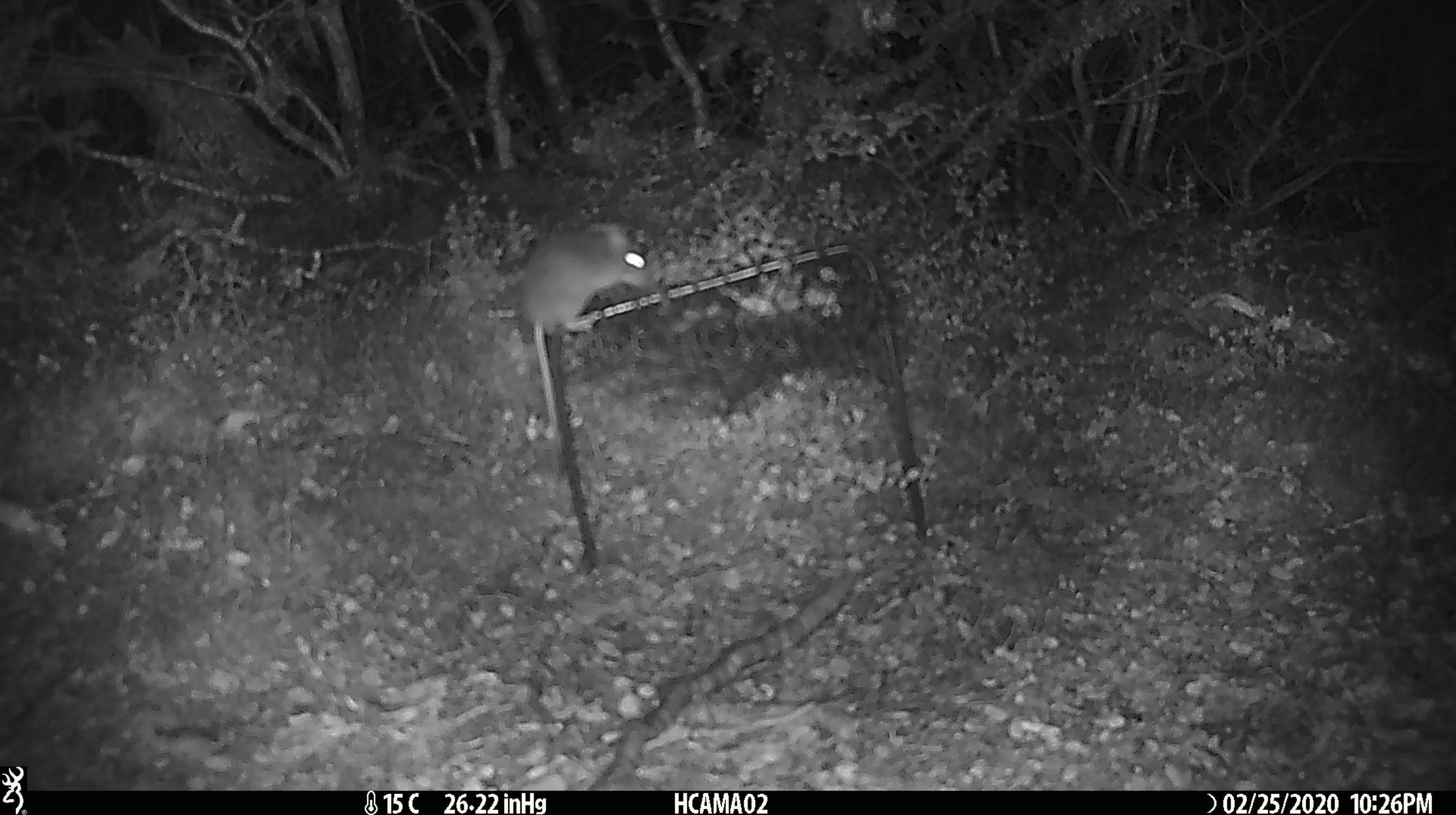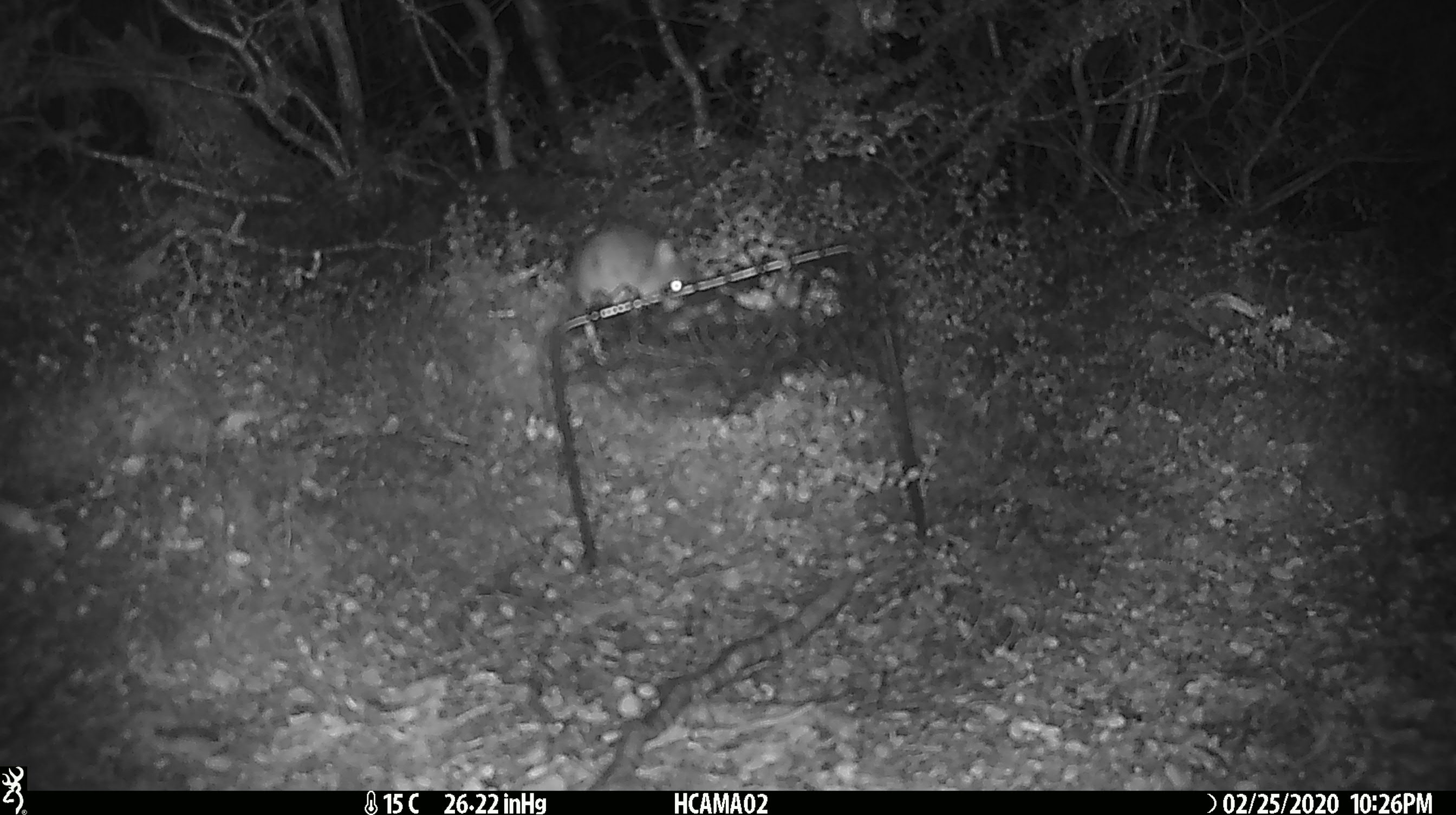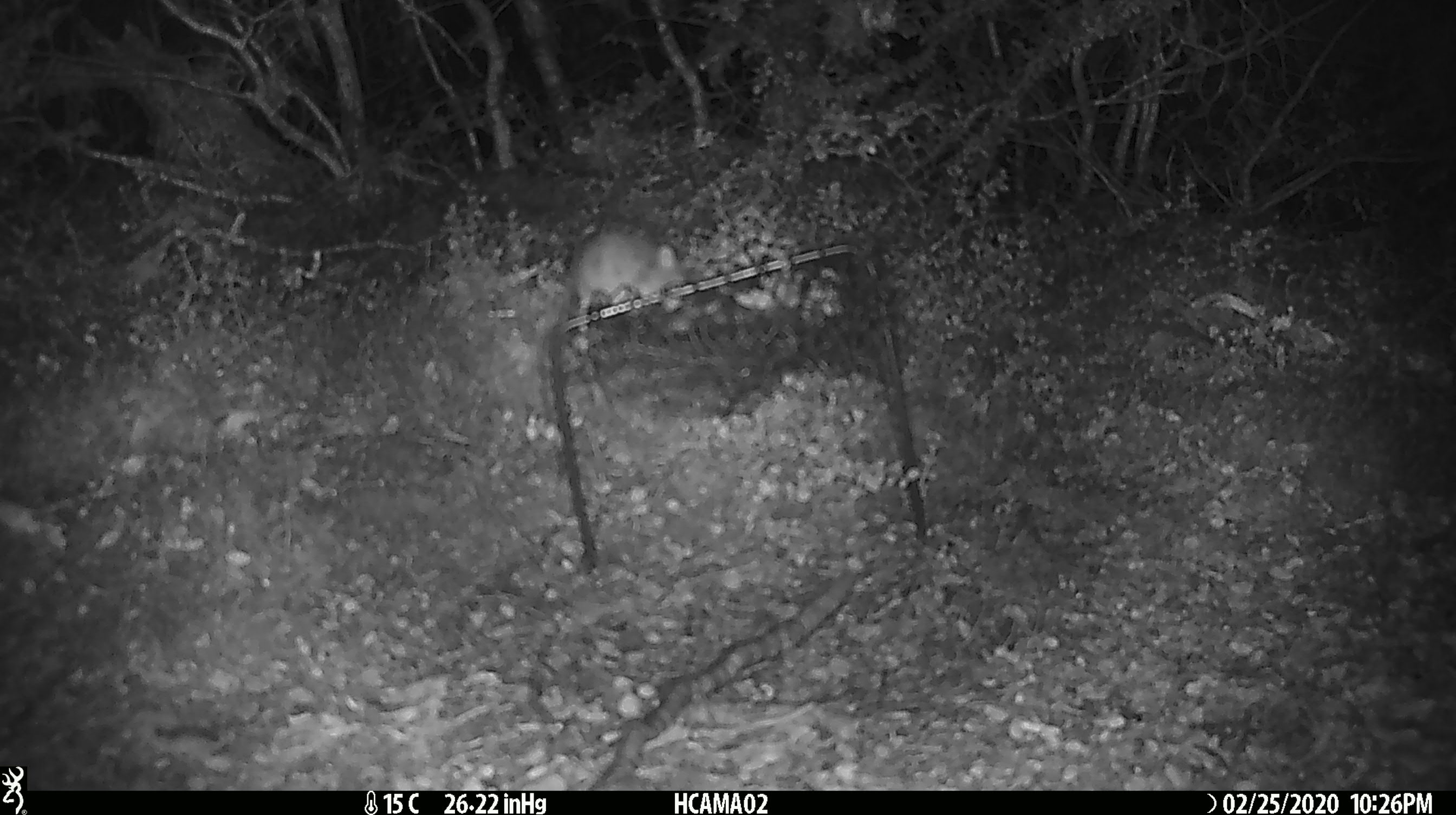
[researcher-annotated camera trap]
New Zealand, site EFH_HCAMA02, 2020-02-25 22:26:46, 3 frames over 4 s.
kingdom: Animalia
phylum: Chordata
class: Mammalia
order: Rodentia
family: Muridae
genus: Mus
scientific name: Mus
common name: mouse